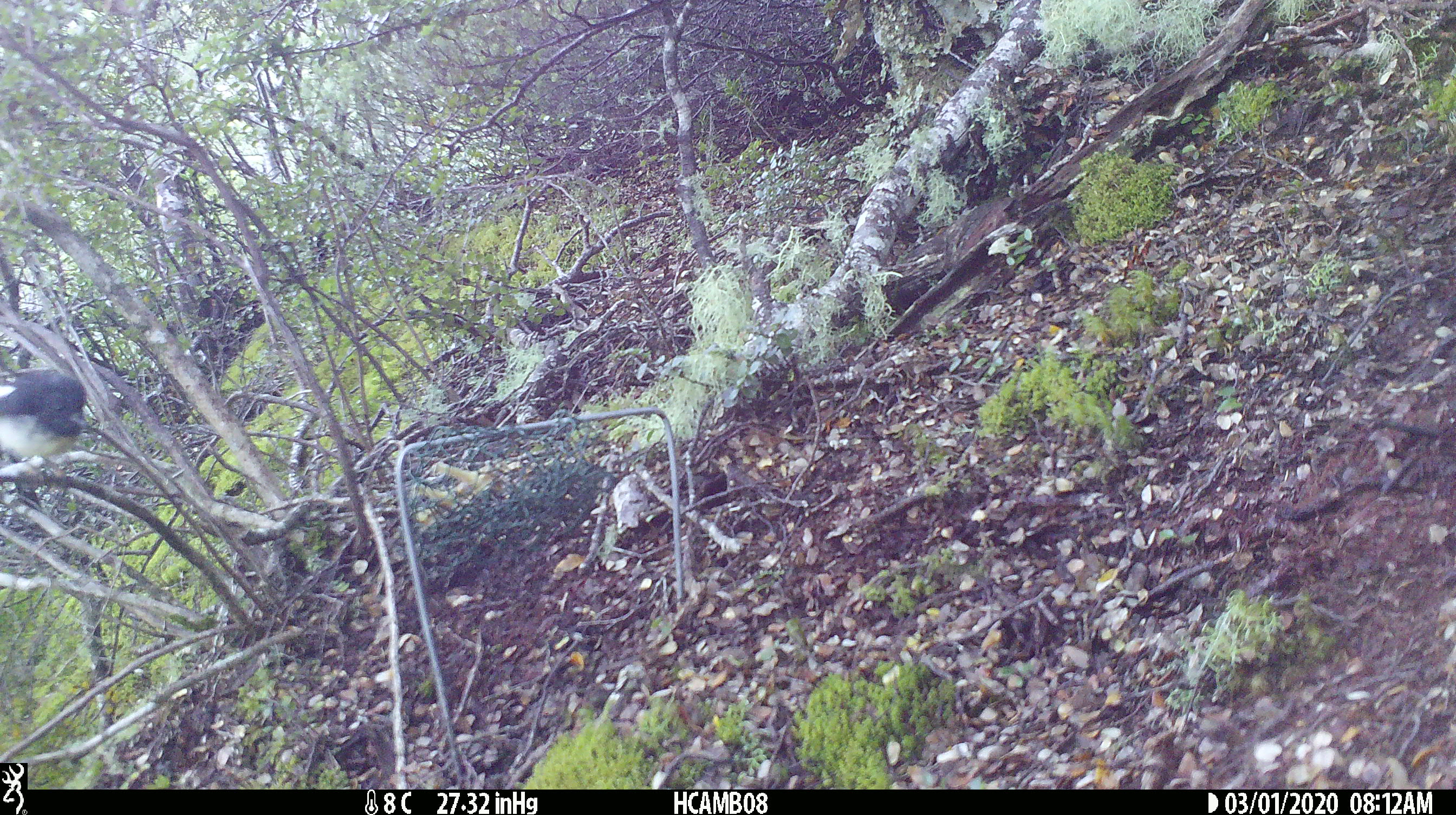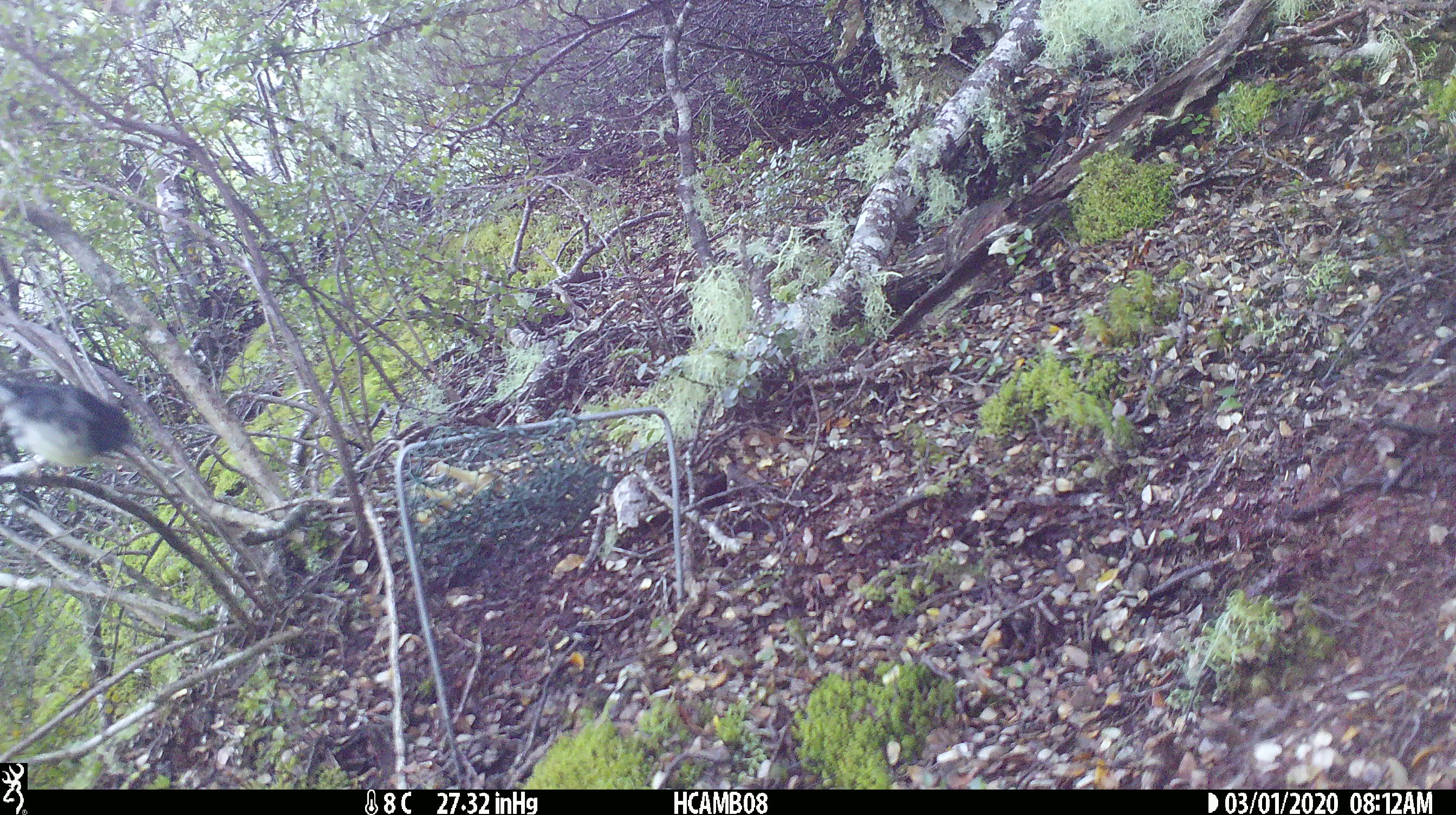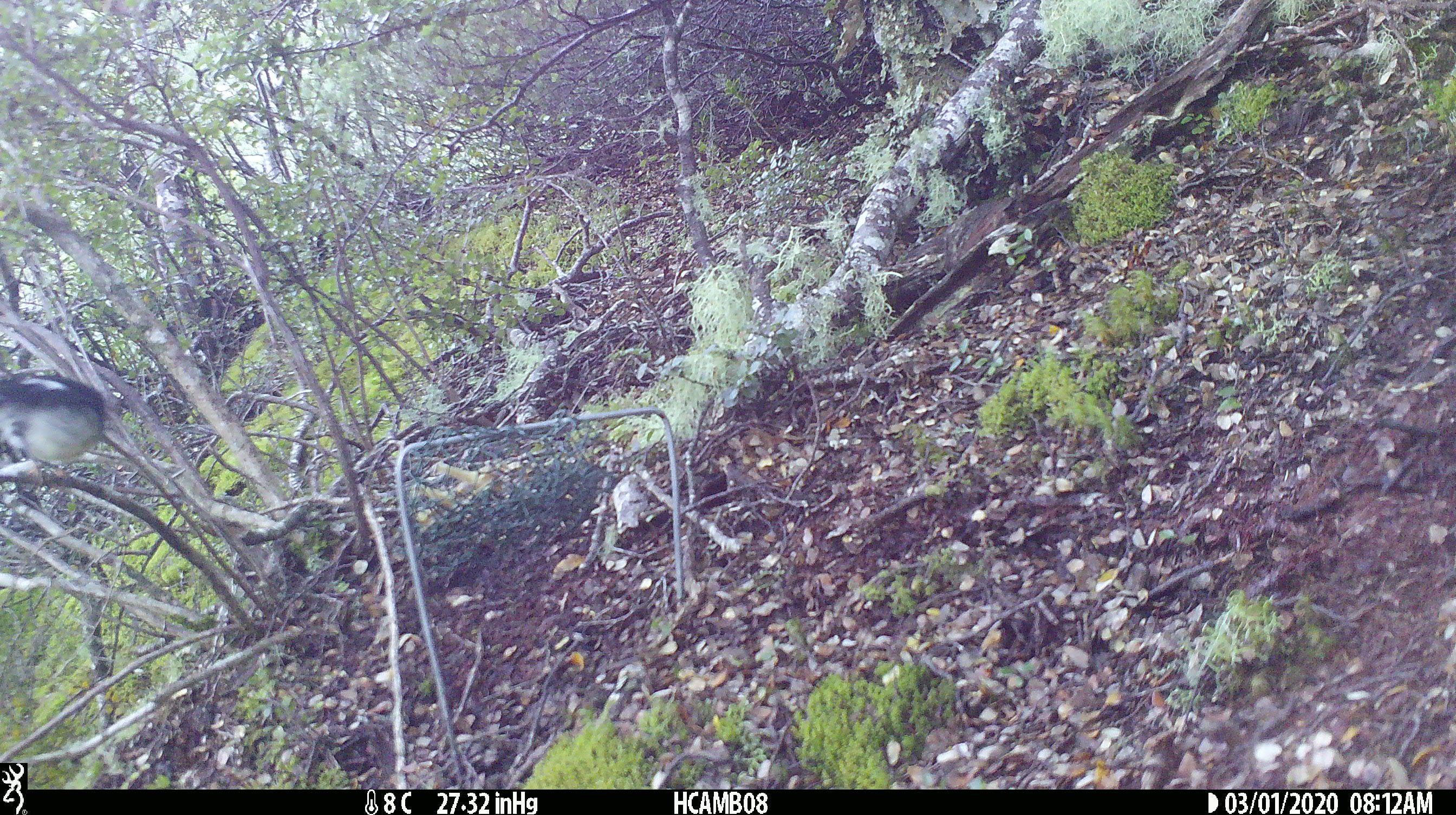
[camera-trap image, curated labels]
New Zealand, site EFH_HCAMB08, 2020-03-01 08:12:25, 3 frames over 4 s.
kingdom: Animalia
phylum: Chordata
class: Aves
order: Passeriformes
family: Petroicidae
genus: Petroica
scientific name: Petroica macrocephala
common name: tomtit